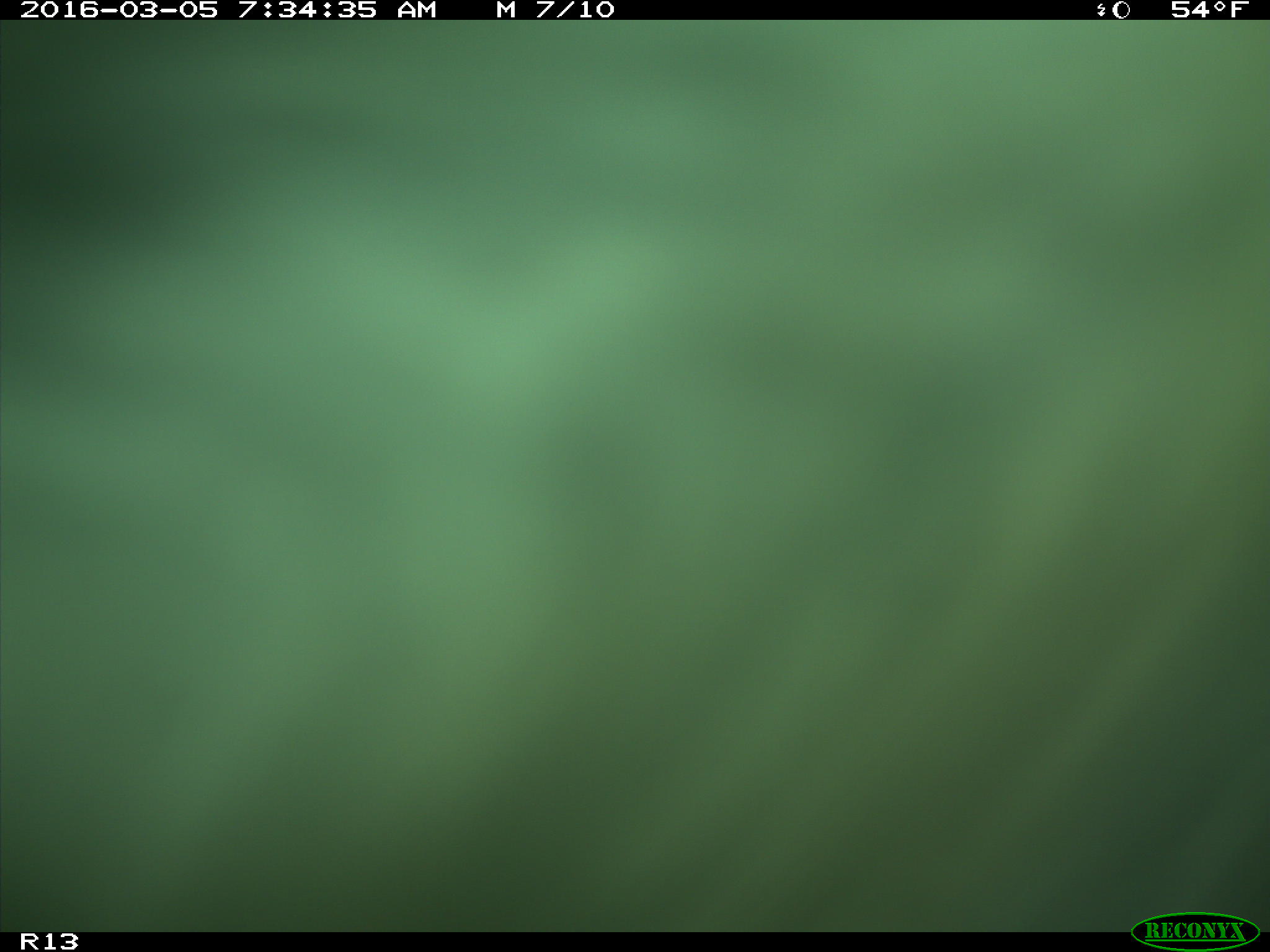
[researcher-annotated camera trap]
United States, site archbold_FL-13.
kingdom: Animalia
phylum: Chordata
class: Mammalia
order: Artiodactyla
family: Bovidae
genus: Bos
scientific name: Bos taurus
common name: domestic cow